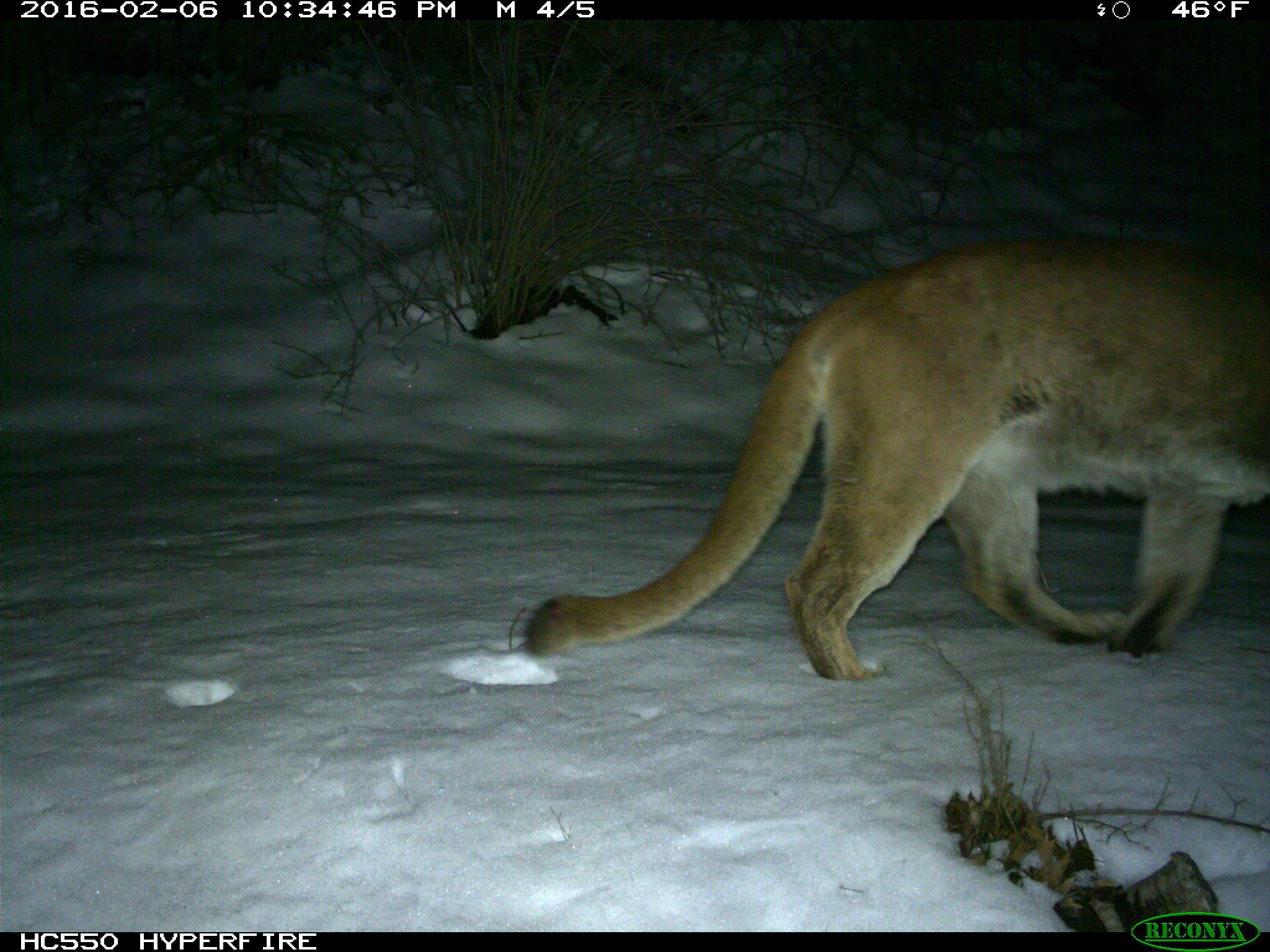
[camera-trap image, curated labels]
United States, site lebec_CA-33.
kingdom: Animalia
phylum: Chordata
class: Mammalia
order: Carnivora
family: Felidae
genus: Puma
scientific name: Puma concolor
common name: mountain lion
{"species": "Puma concolor (mountain lion)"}